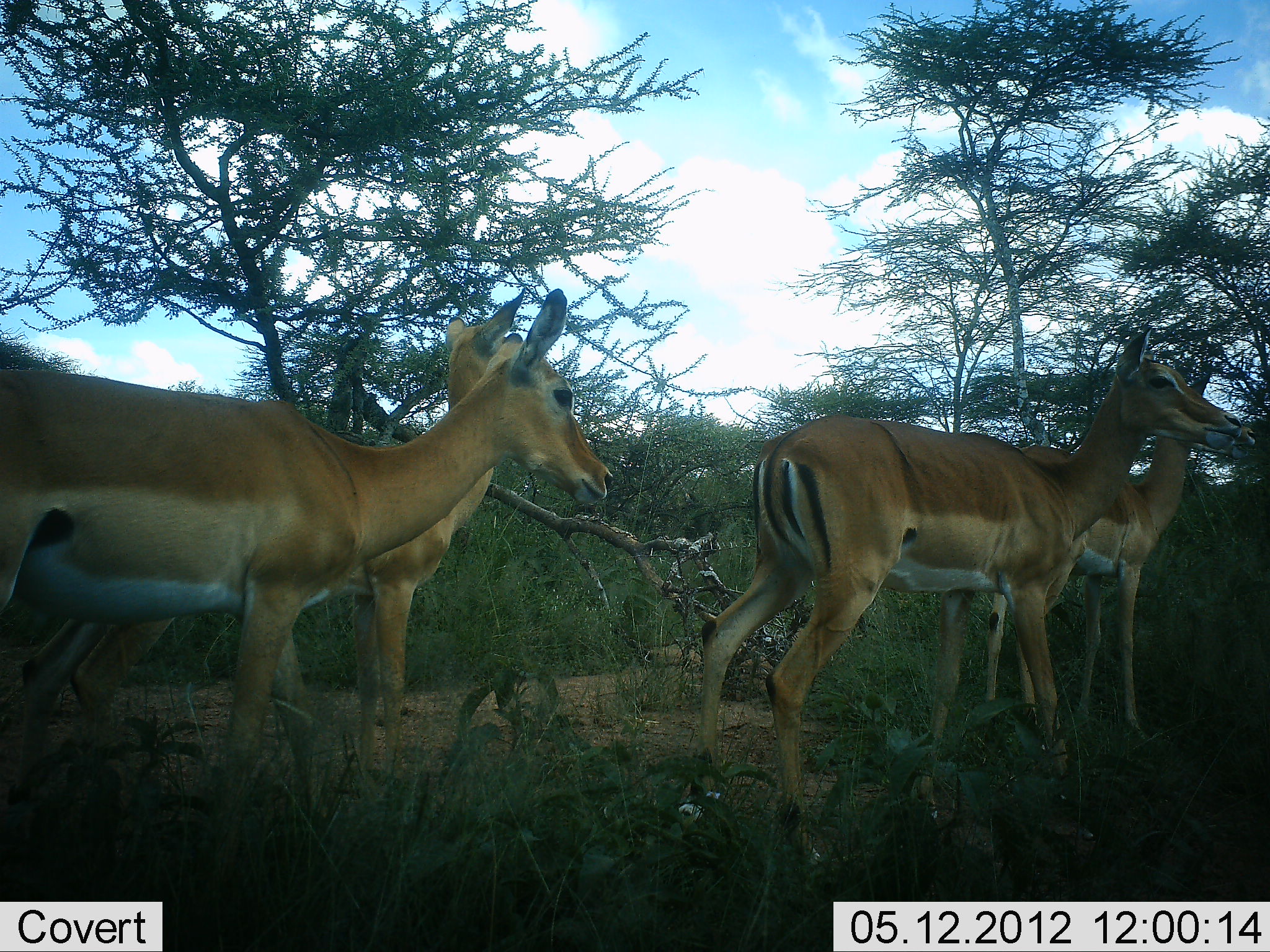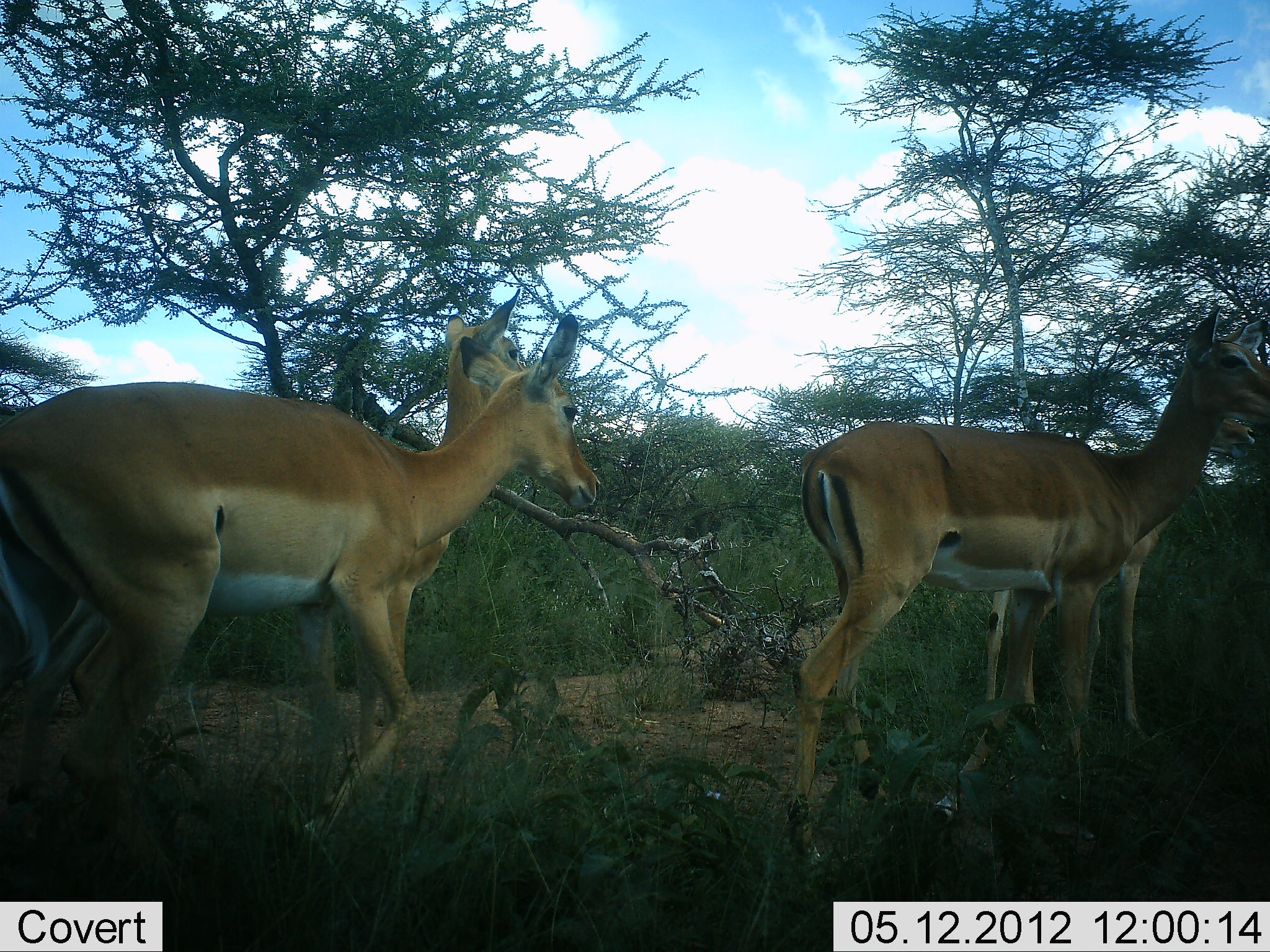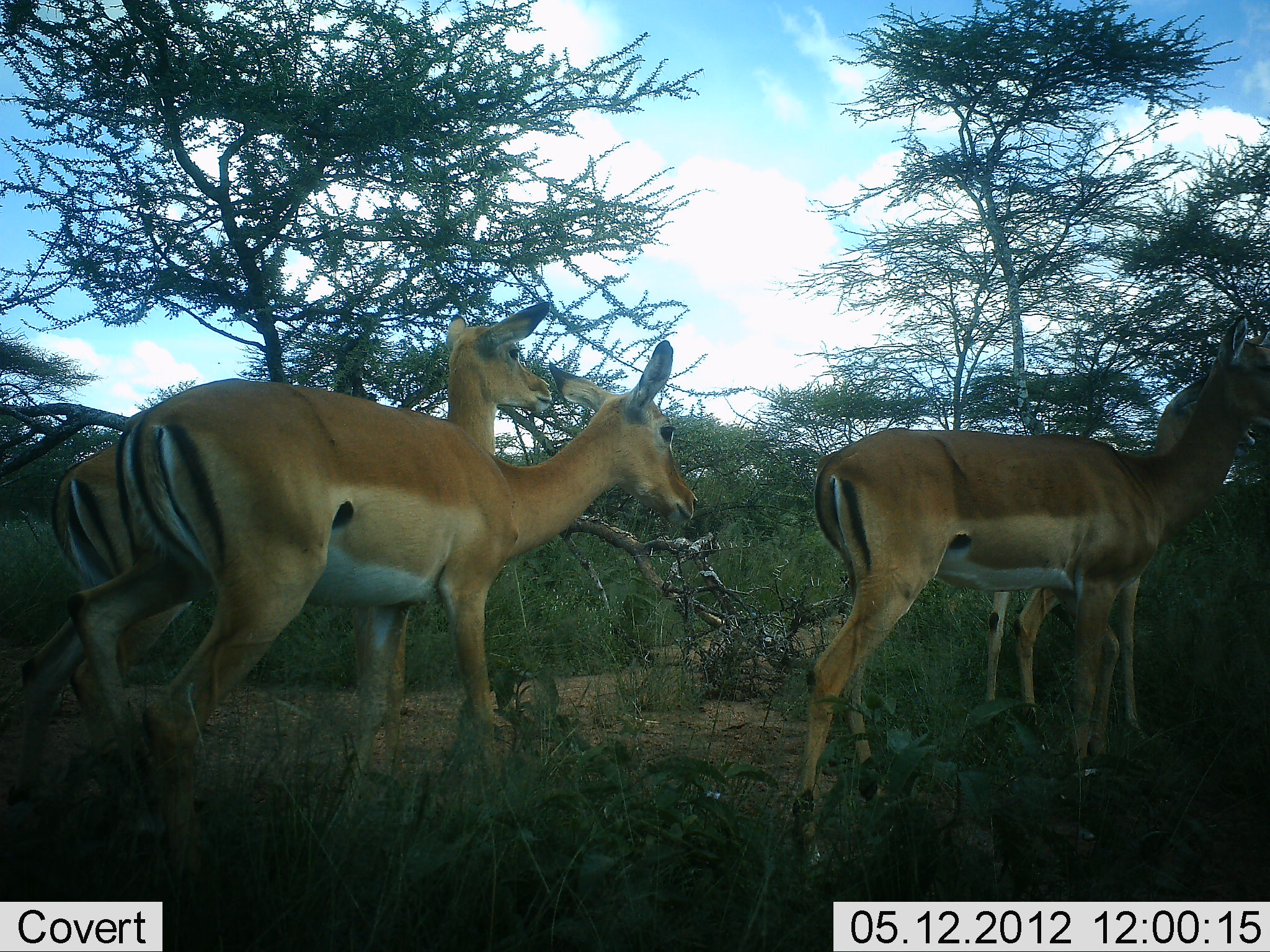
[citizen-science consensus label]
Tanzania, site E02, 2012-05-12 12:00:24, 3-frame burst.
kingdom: Animalia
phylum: Chordata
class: Mammalia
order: Artiodactyla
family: Bovidae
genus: Aepyceros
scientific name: Aepyceros melampus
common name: impala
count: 4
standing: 90%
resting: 0%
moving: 60%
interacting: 0%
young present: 10%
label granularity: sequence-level